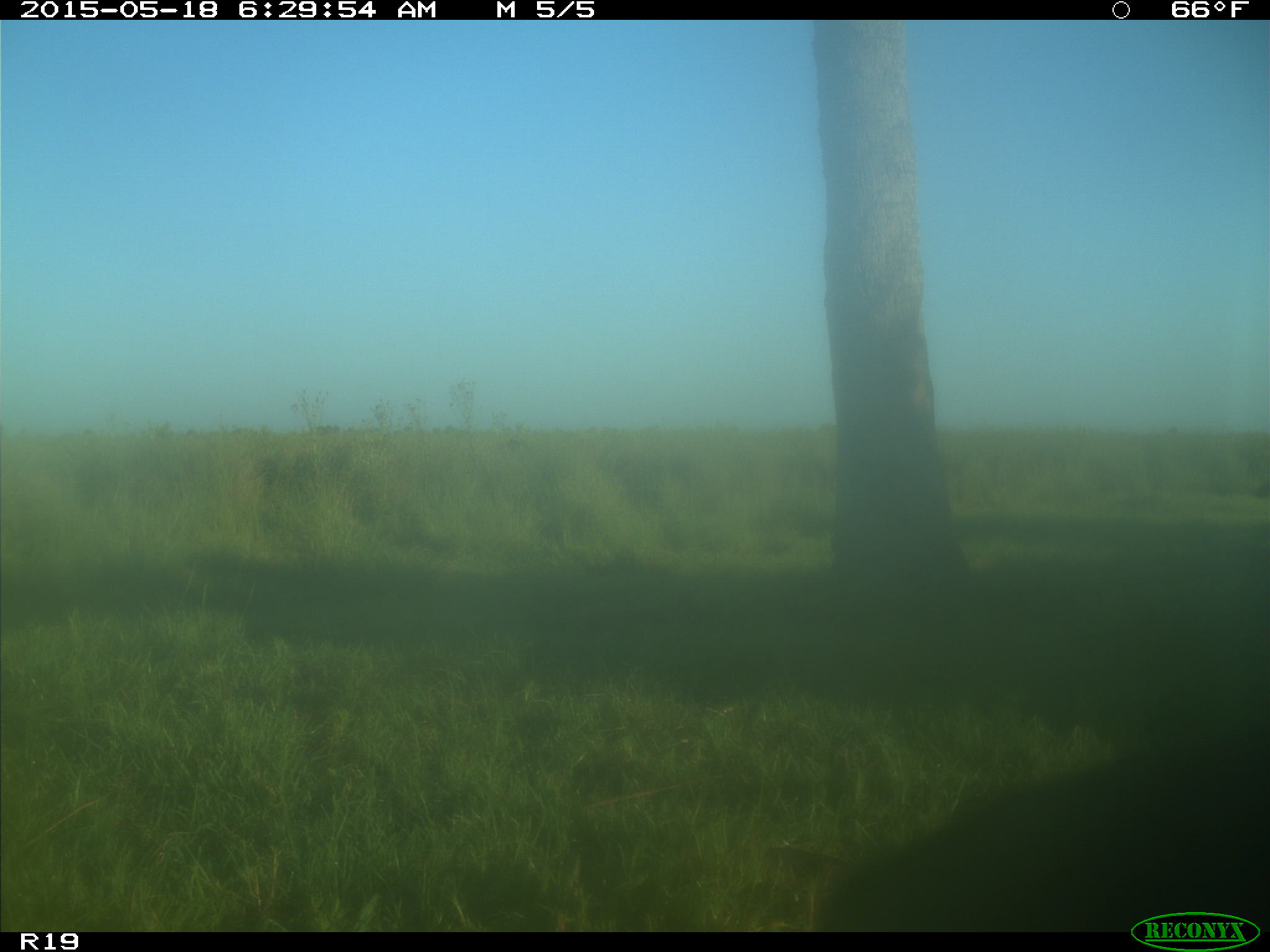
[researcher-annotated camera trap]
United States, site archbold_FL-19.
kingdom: Animalia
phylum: Chordata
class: Mammalia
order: Artiodactyla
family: Bovidae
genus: Bos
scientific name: Bos taurus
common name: domestic cow